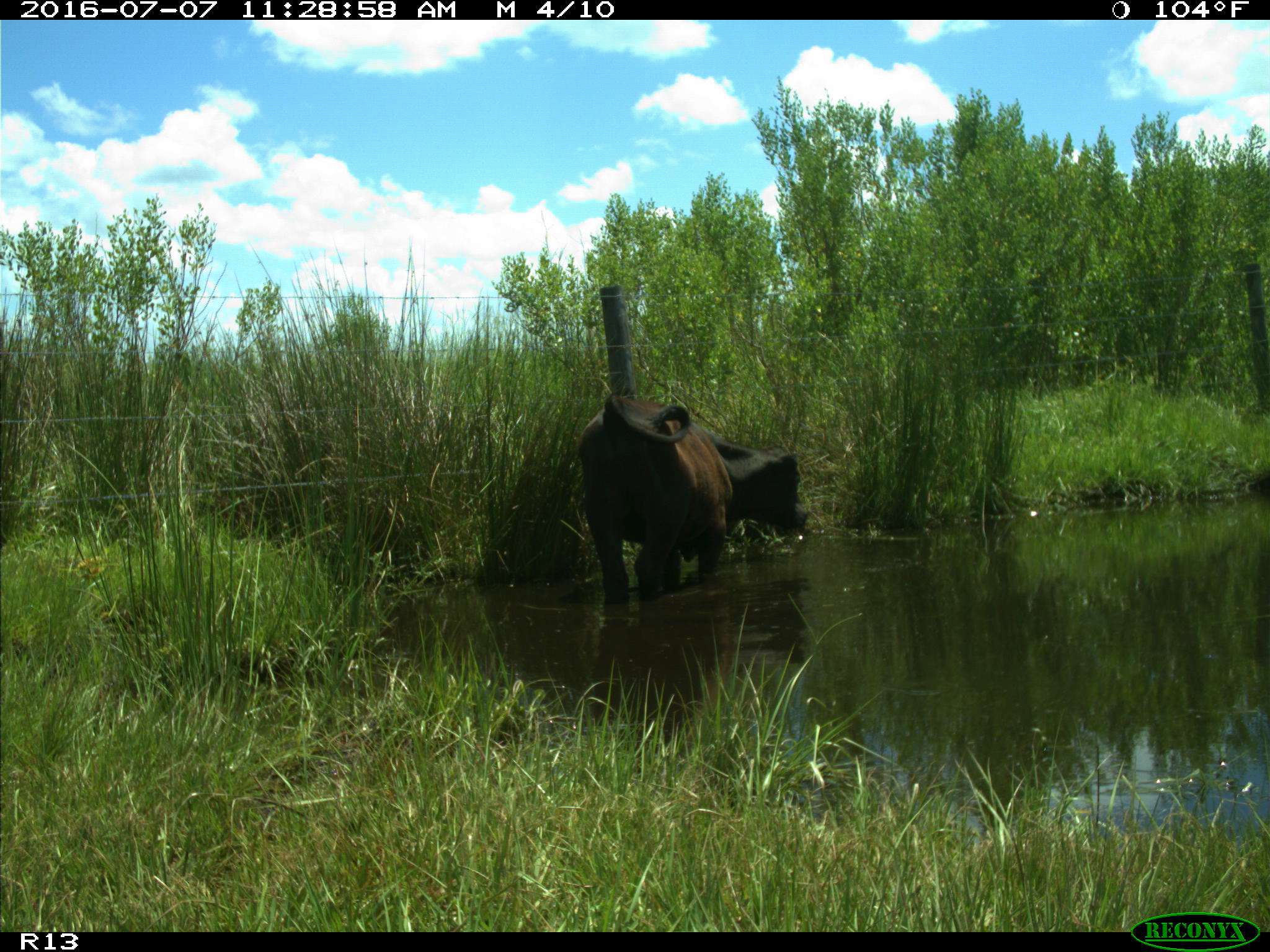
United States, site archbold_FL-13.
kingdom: Animalia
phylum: Chordata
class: Mammalia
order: Artiodactyla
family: Bovidae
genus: Bos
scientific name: Bos taurus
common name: domestic cow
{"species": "Bos taurus (domestic cow)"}